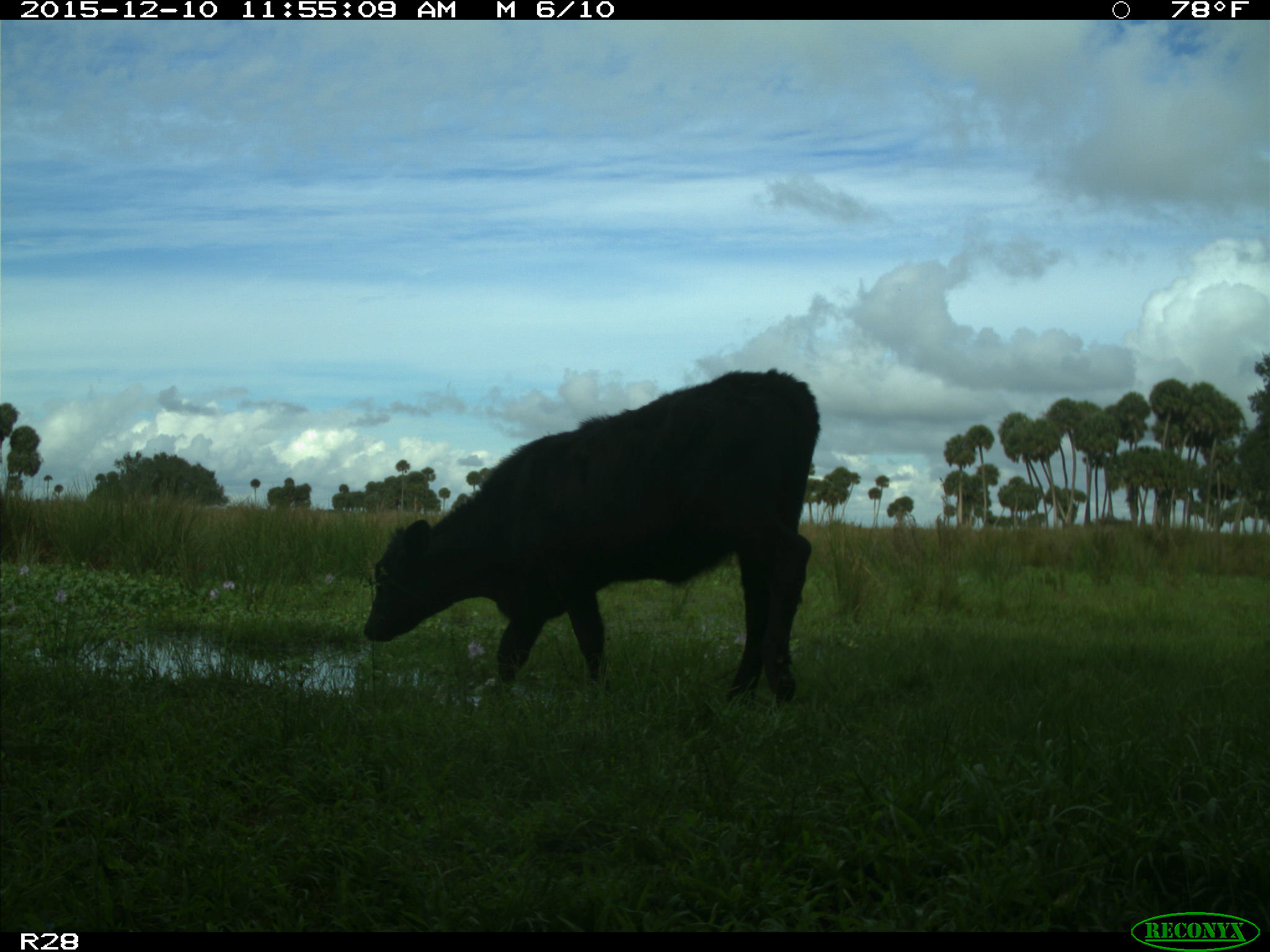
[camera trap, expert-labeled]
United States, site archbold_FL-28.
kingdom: Animalia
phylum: Chordata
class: Mammalia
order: Artiodactyla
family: Bovidae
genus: Bos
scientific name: Bos taurus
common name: domestic cow